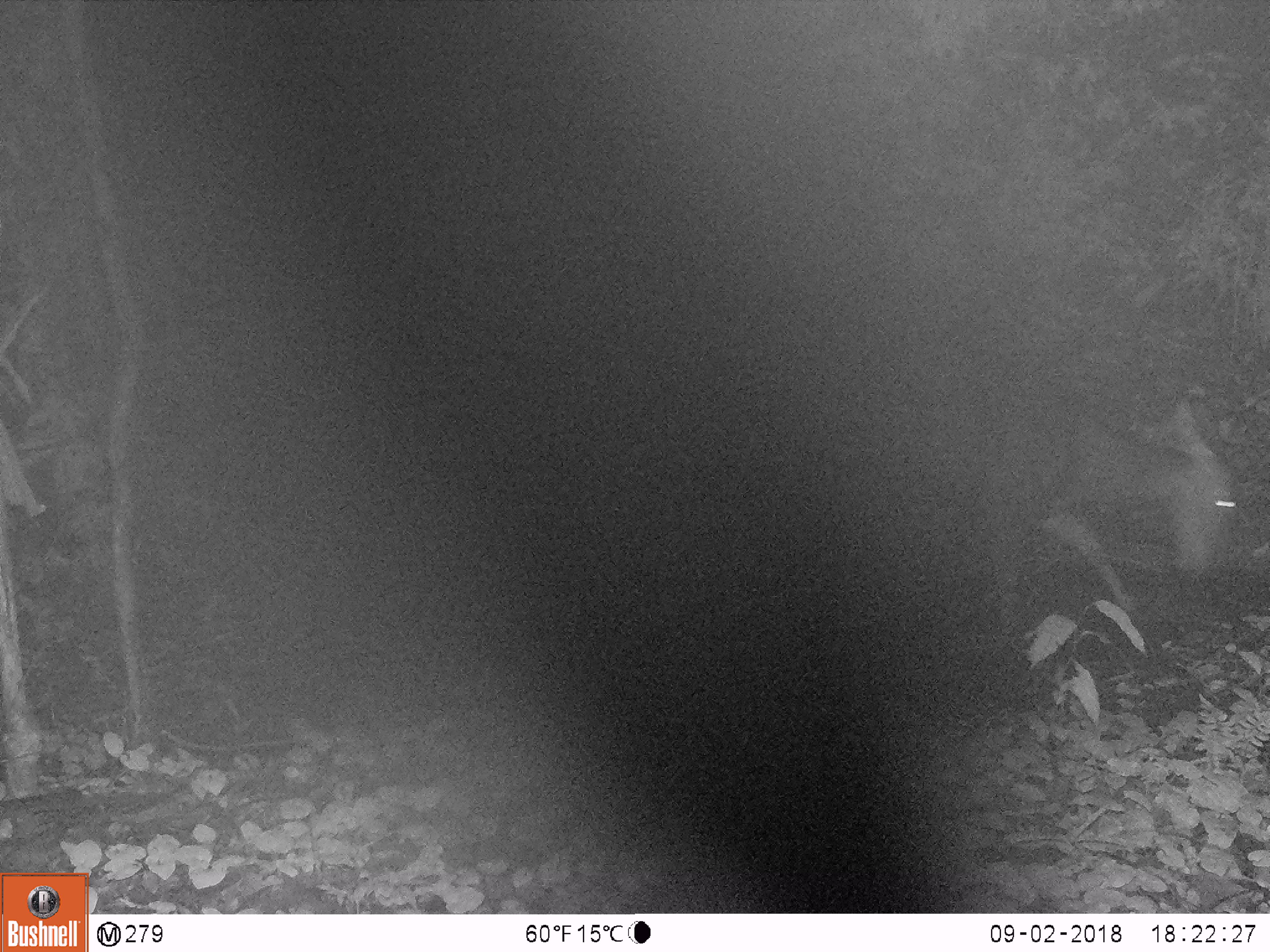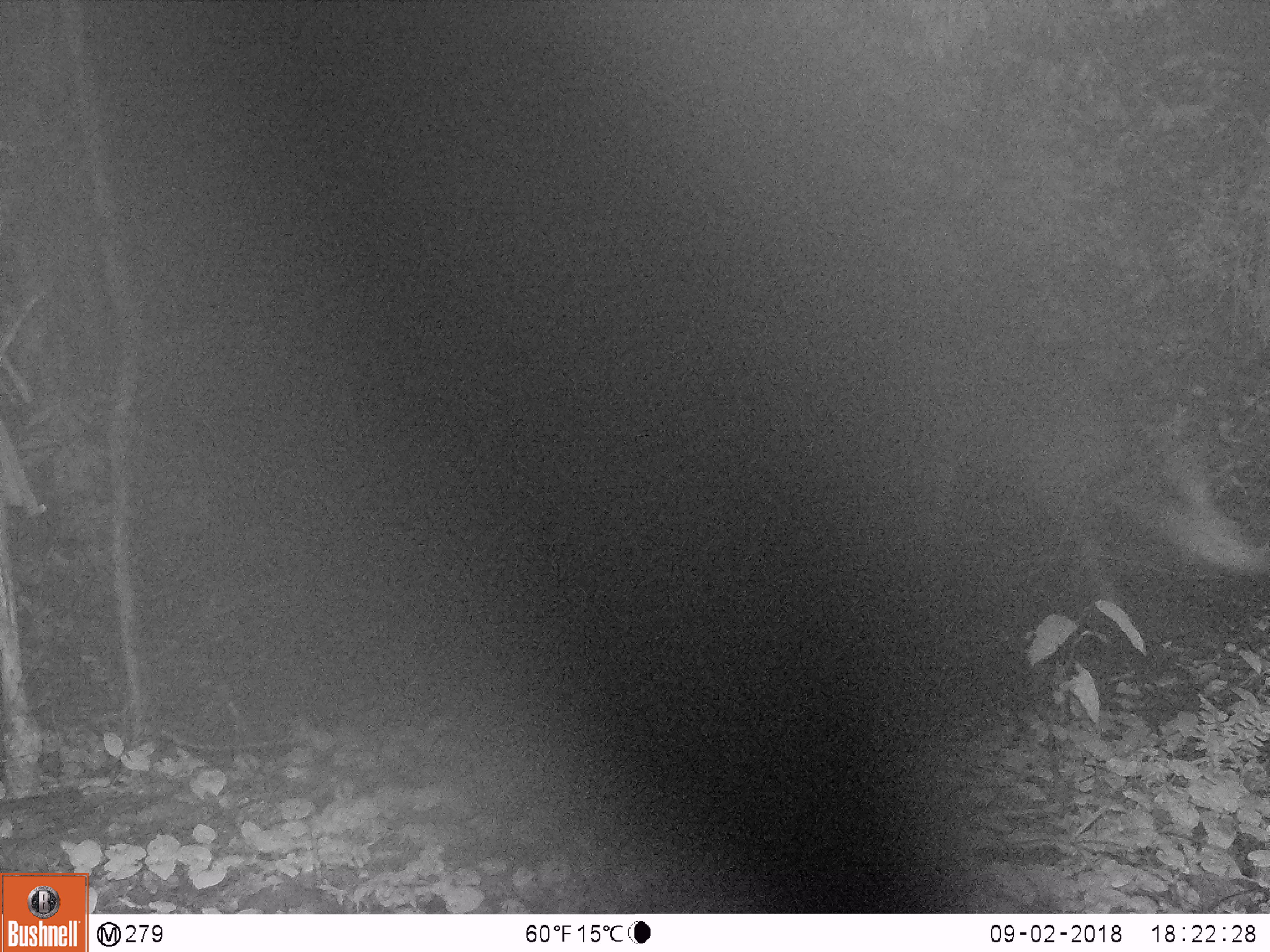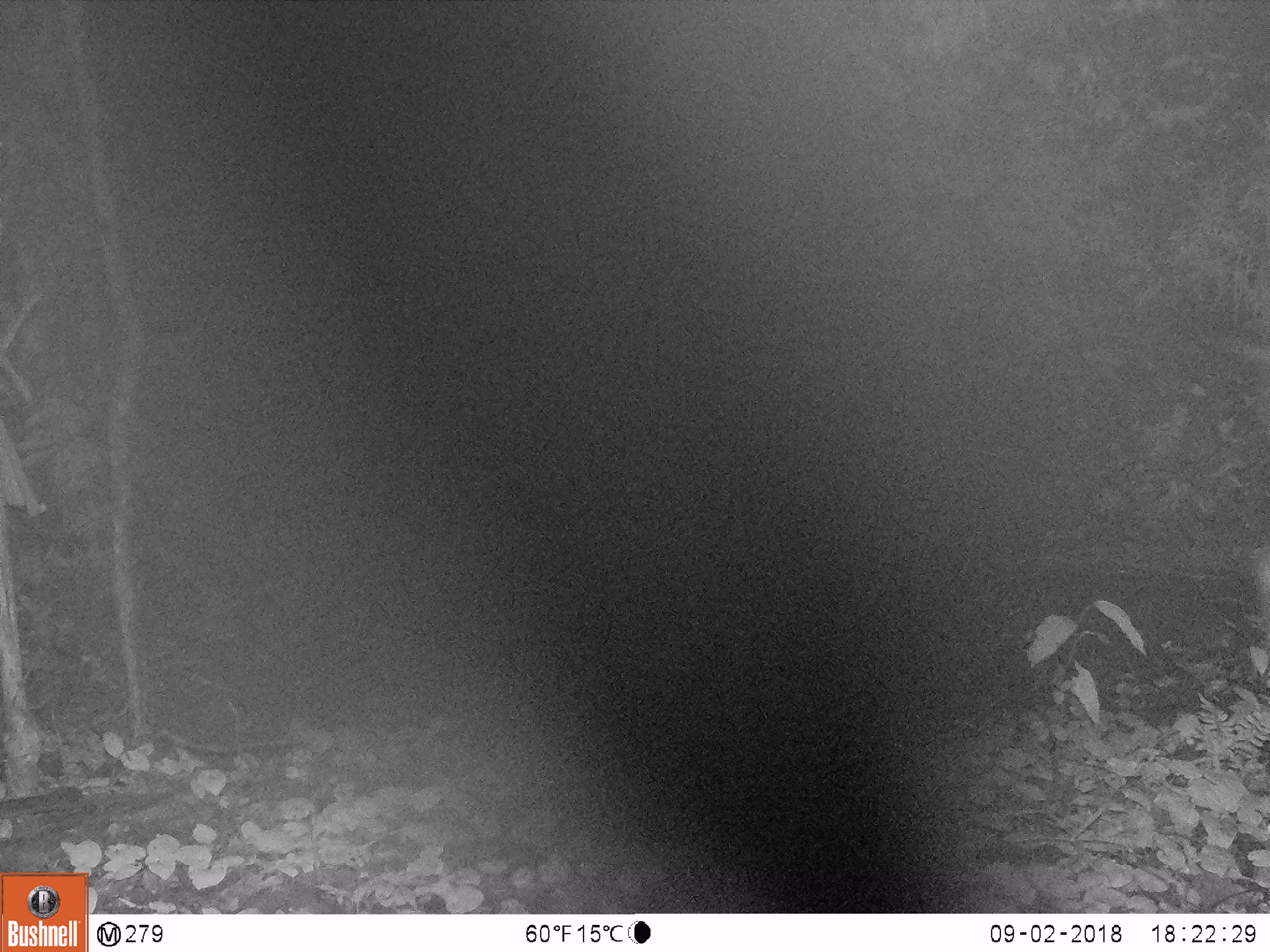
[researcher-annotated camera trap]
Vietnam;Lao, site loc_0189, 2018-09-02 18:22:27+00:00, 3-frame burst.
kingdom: Animalia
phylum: Chordata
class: Mammalia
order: Artiodactyla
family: Cervidae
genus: Rusa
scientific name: Rusa unicolor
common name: sambar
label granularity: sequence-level